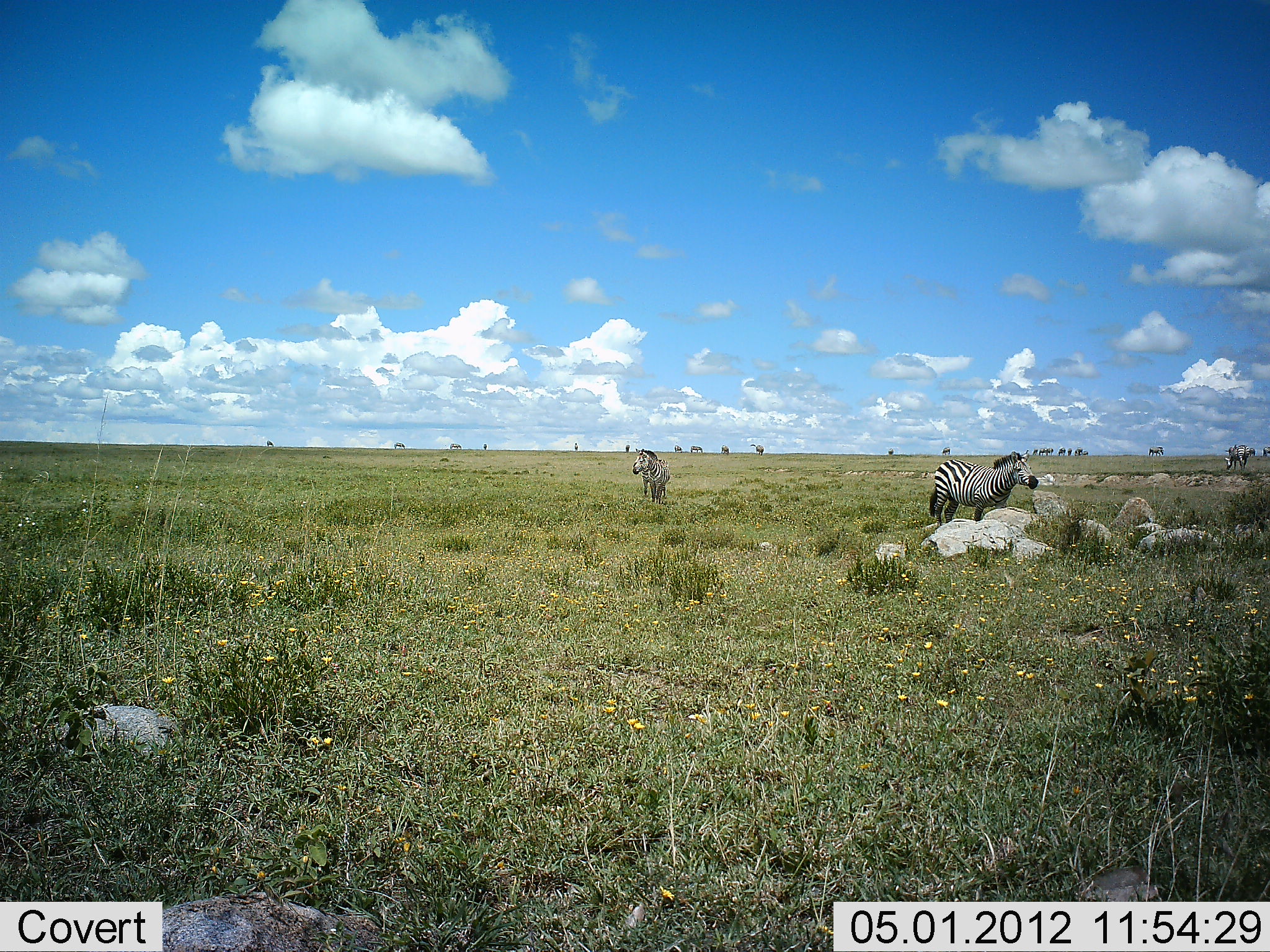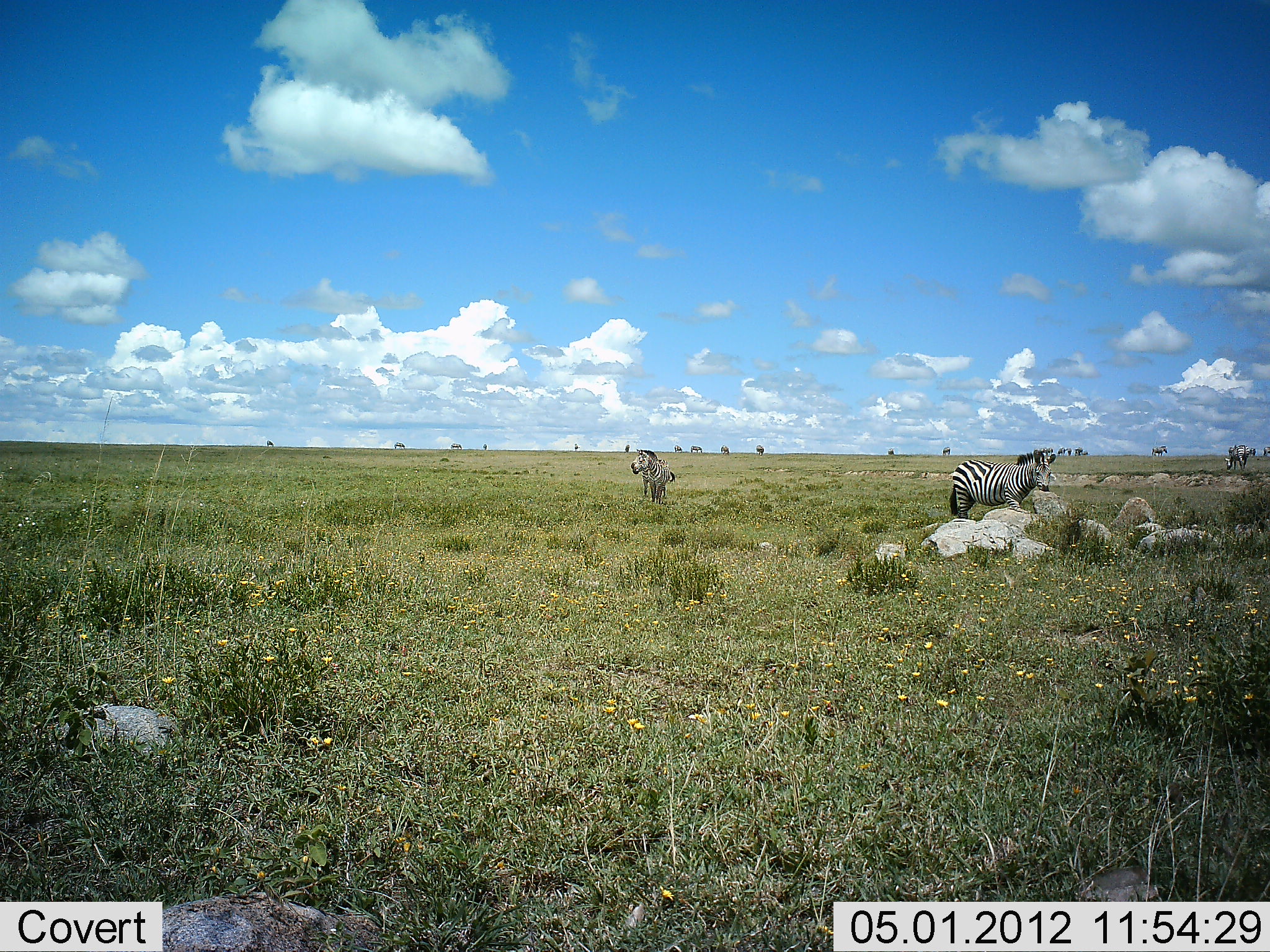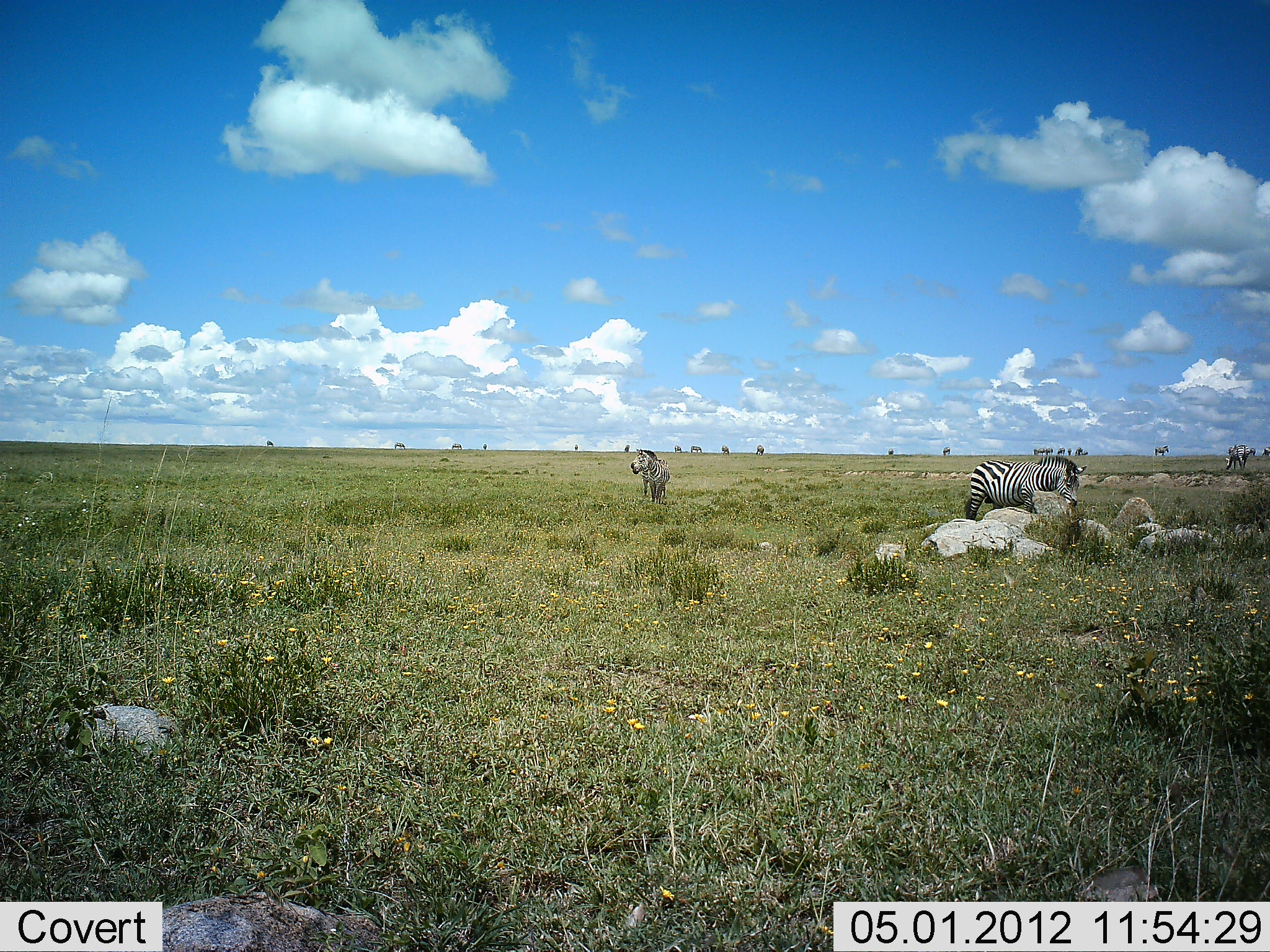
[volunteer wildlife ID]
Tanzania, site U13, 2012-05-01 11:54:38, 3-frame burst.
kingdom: Animalia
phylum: Chordata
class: Mammalia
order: Perissodactyla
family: Equidae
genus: Equus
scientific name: Equus quagga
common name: plains zebra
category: zebra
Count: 3.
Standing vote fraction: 80%.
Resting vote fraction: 0%.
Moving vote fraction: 65%.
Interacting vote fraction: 5%.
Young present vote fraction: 0%.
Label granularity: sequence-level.